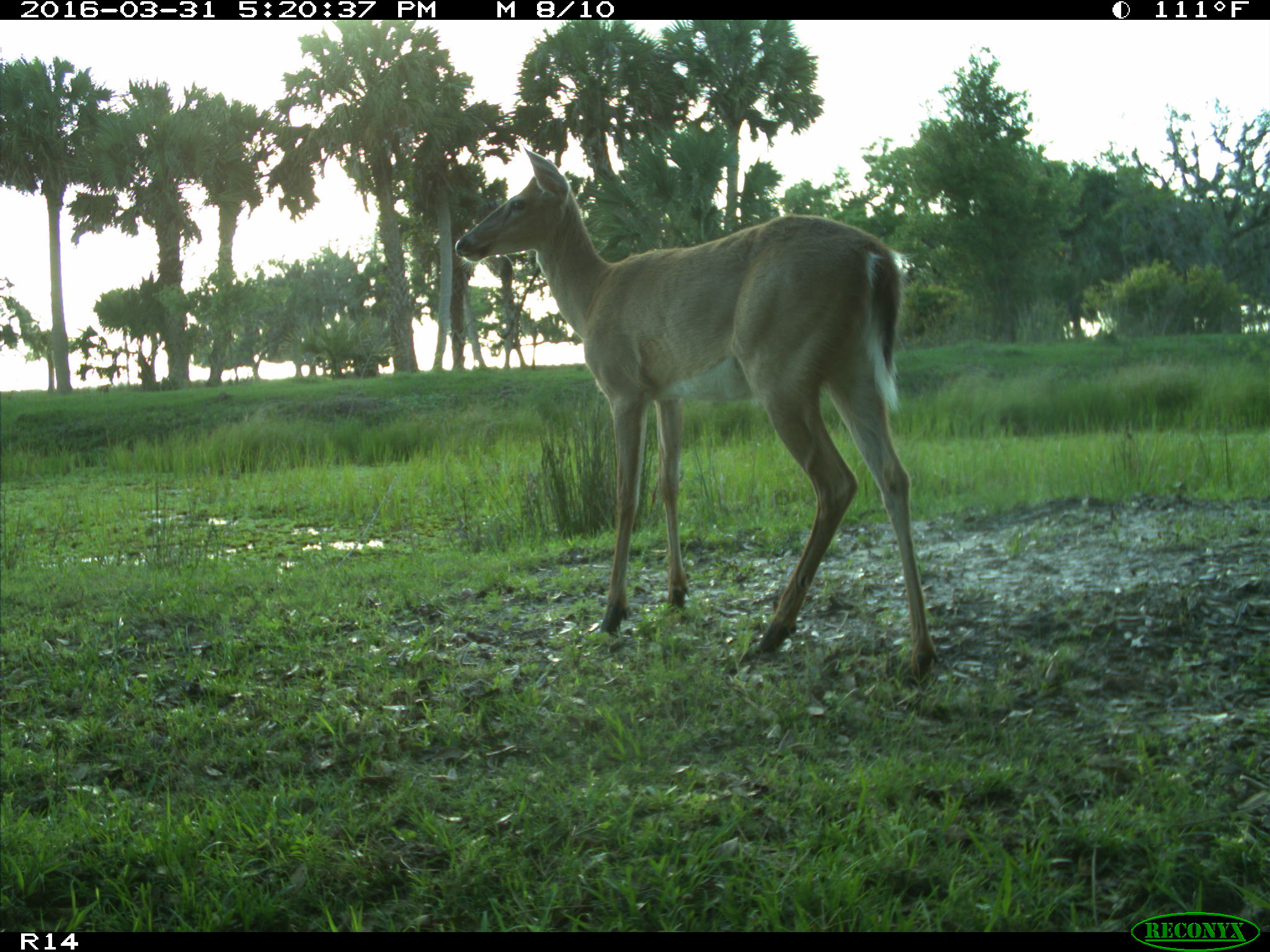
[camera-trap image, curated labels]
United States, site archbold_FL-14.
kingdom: Animalia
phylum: Chordata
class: Mammalia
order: Artiodactyla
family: Cervidae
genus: Odocoileus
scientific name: Odocoileus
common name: deer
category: unidentified deer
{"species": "unidentified deer (deer) (Odocoileus)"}